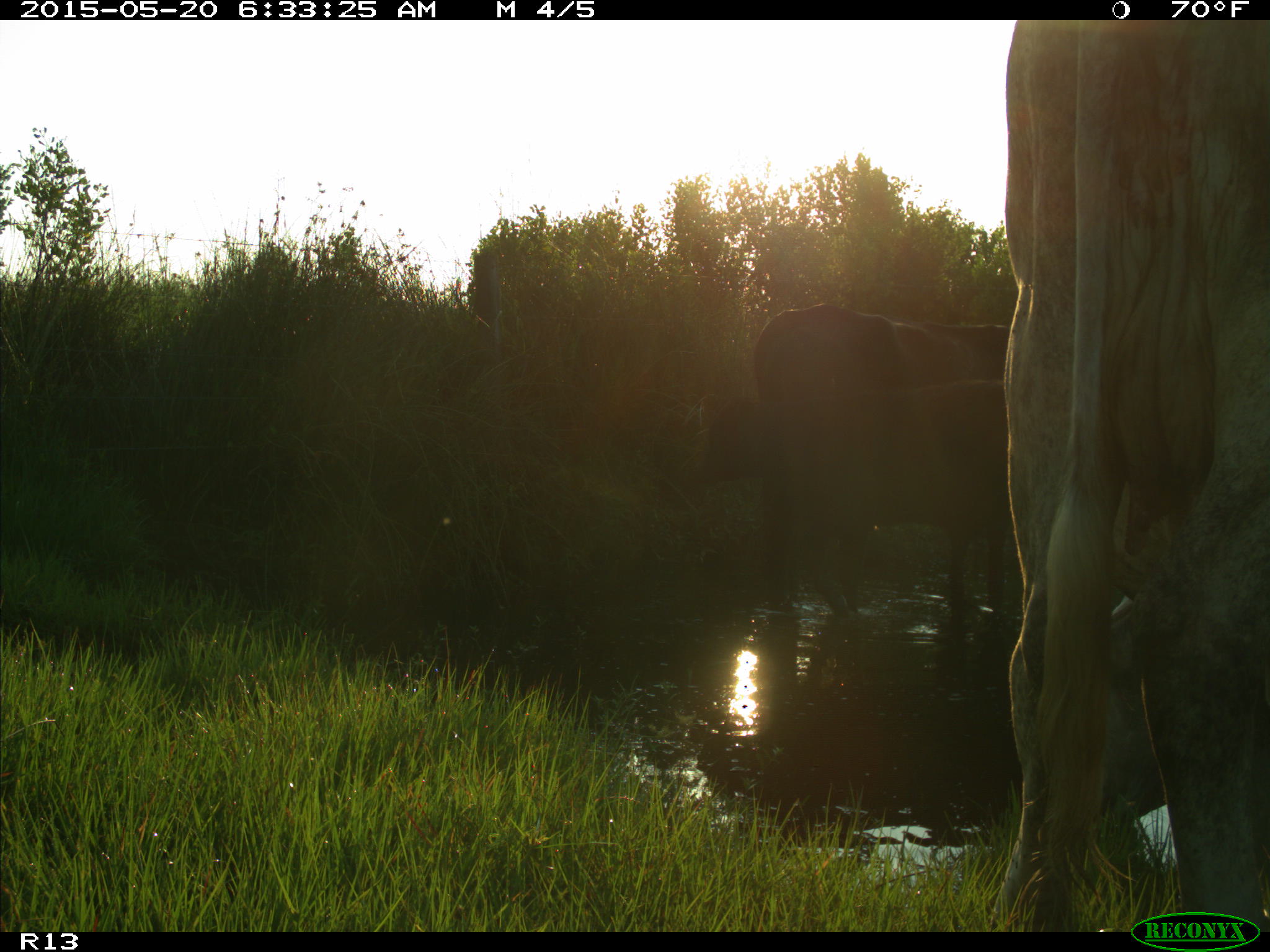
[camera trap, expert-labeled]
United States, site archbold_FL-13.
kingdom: Animalia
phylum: Chordata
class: Mammalia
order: Artiodactyla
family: Bovidae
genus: Bos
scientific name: Bos taurus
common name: domestic cow